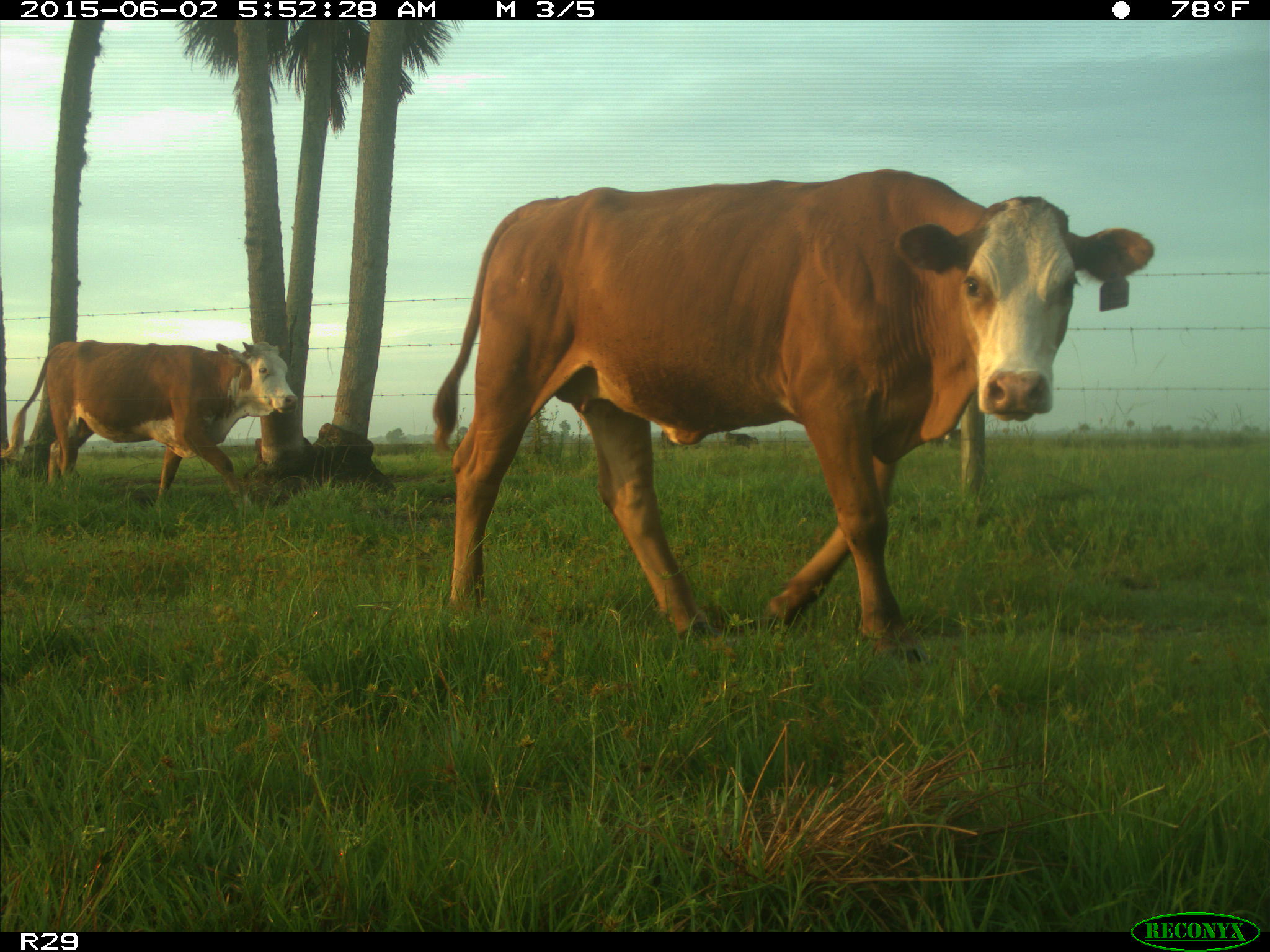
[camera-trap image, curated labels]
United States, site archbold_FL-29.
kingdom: Animalia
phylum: Chordata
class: Mammalia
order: Artiodactyla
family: Bovidae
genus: Bos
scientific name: Bos taurus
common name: domestic cow